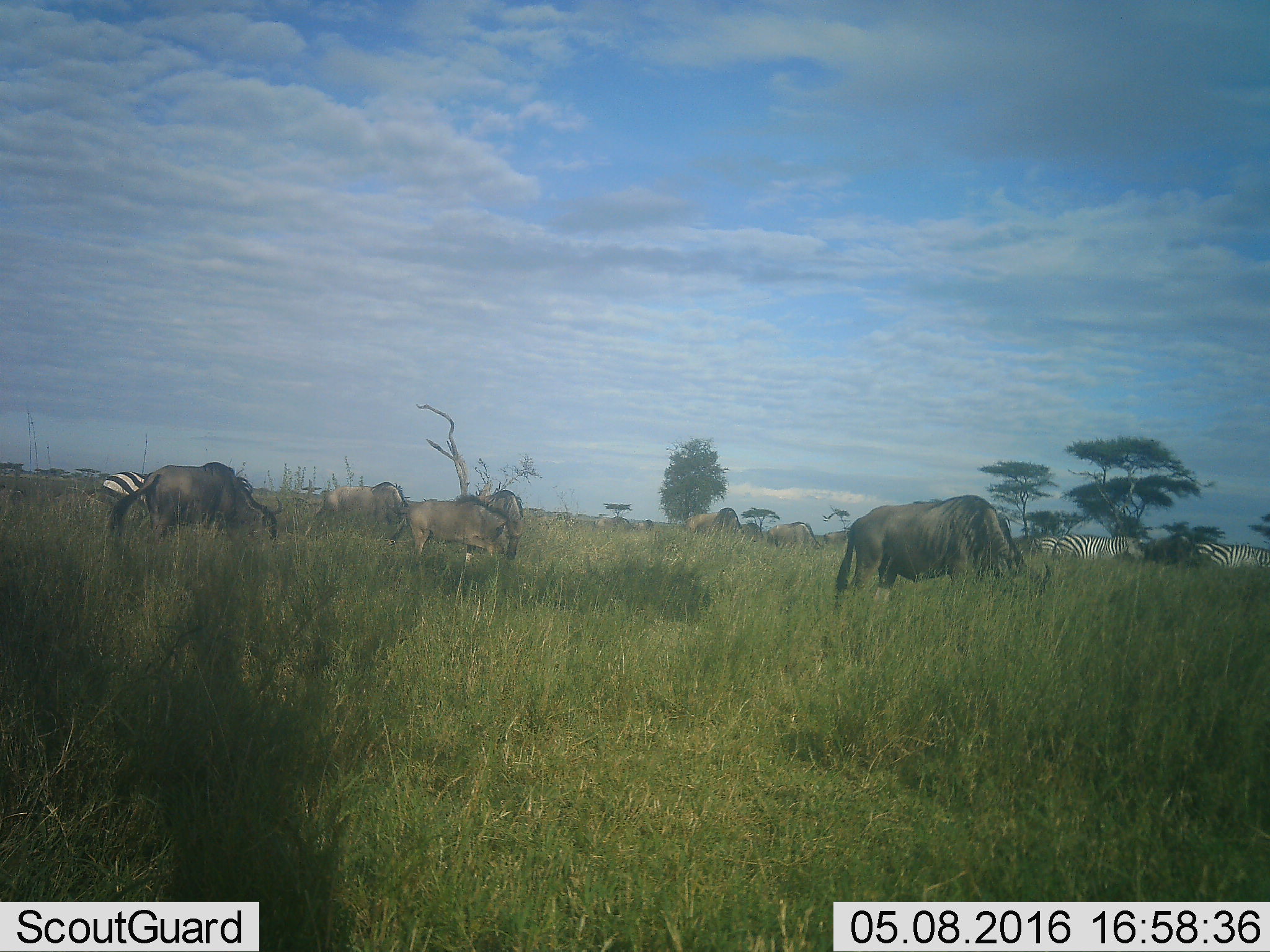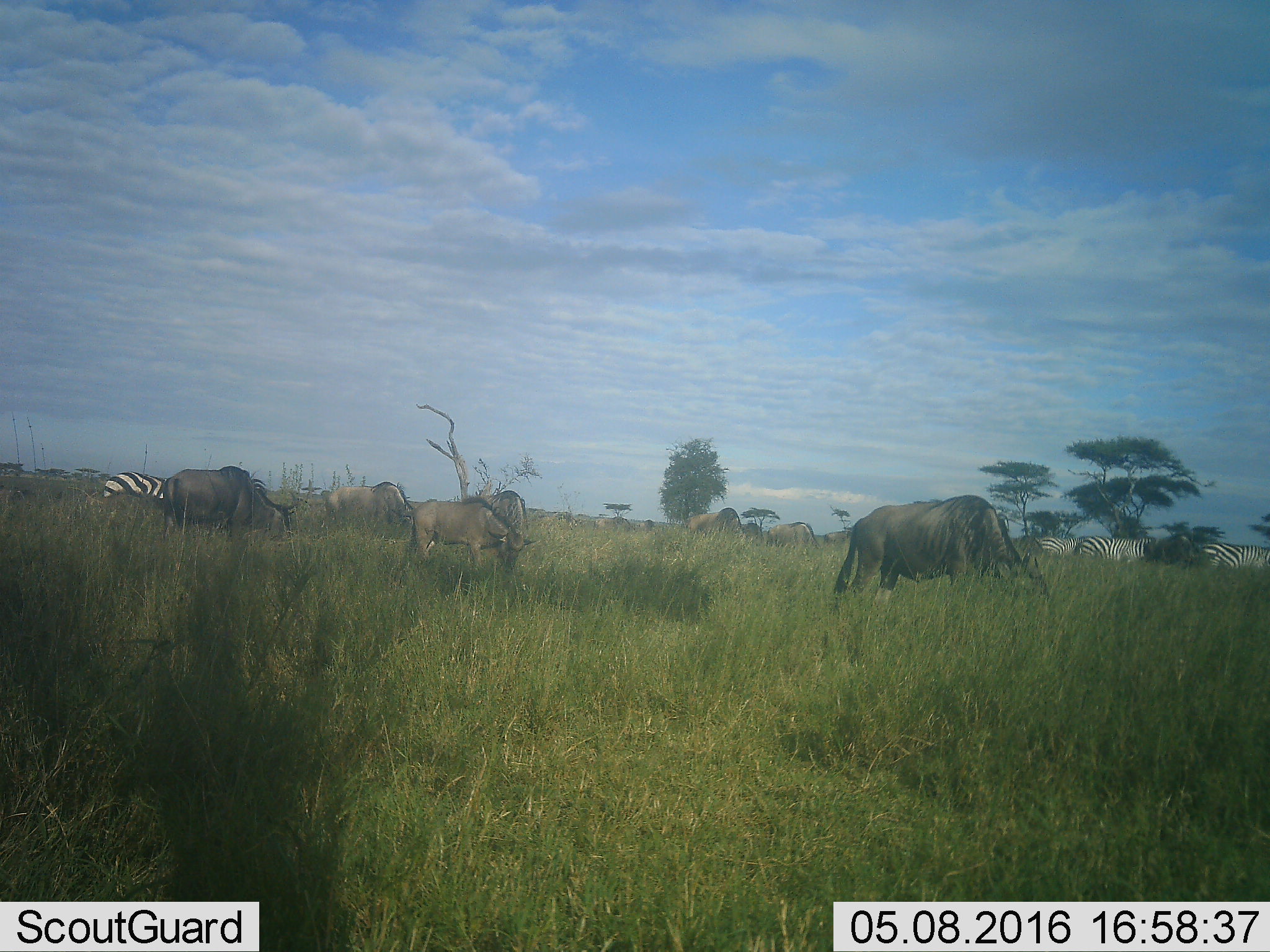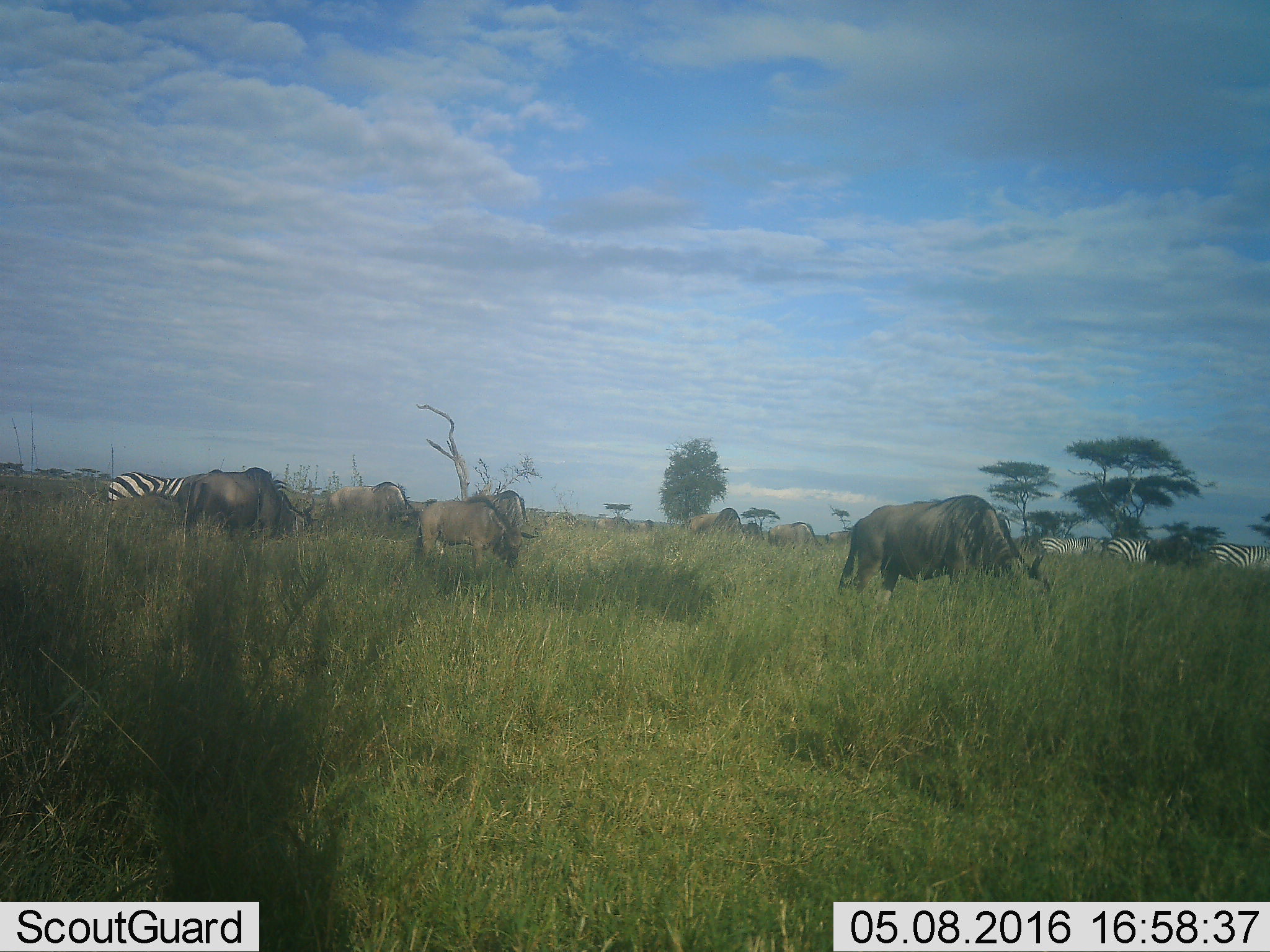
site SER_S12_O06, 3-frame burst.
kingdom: Animalia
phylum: Chordata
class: Mammalia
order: Artiodactyla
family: Bovidae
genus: Connochaetes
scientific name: Connochaetes taurinus taurinus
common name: blue wildebeest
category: wildebeestblue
Wildebeestblue (blue wildebeest) (Connochaetes taurinus taurinus), count 9. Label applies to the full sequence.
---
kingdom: Animalia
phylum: Chordata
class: Mammalia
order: Perissodactyla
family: Equidae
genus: Equus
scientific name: Equus quagga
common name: plains zebra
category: zebraplains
Zebraplains (plains zebra) (Equus quagga), count 4. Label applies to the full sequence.